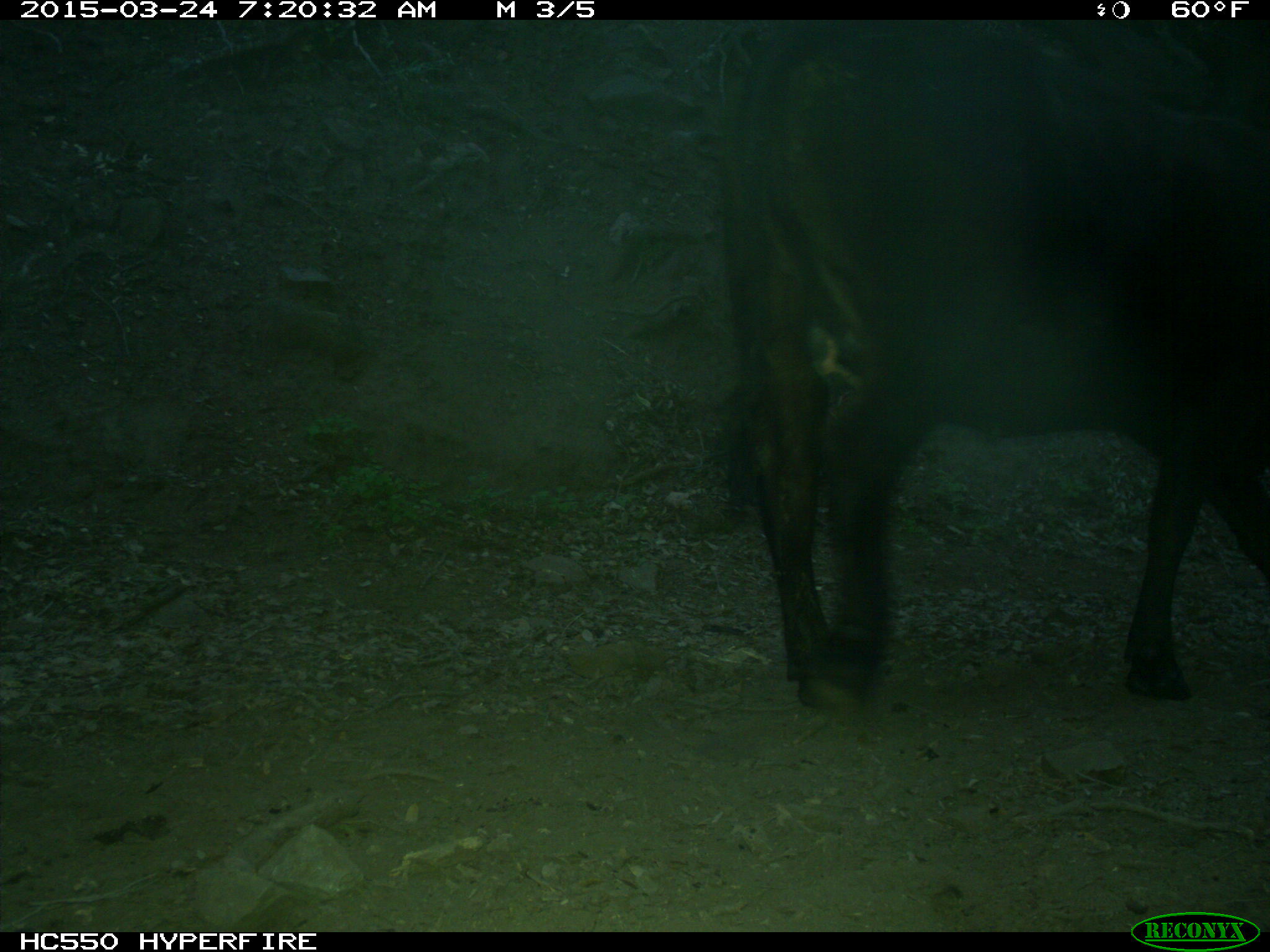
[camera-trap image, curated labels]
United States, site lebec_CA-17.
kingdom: Animalia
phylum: Chordata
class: Mammalia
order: Artiodactyla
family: Bovidae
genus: Bos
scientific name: Bos taurus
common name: domestic cow